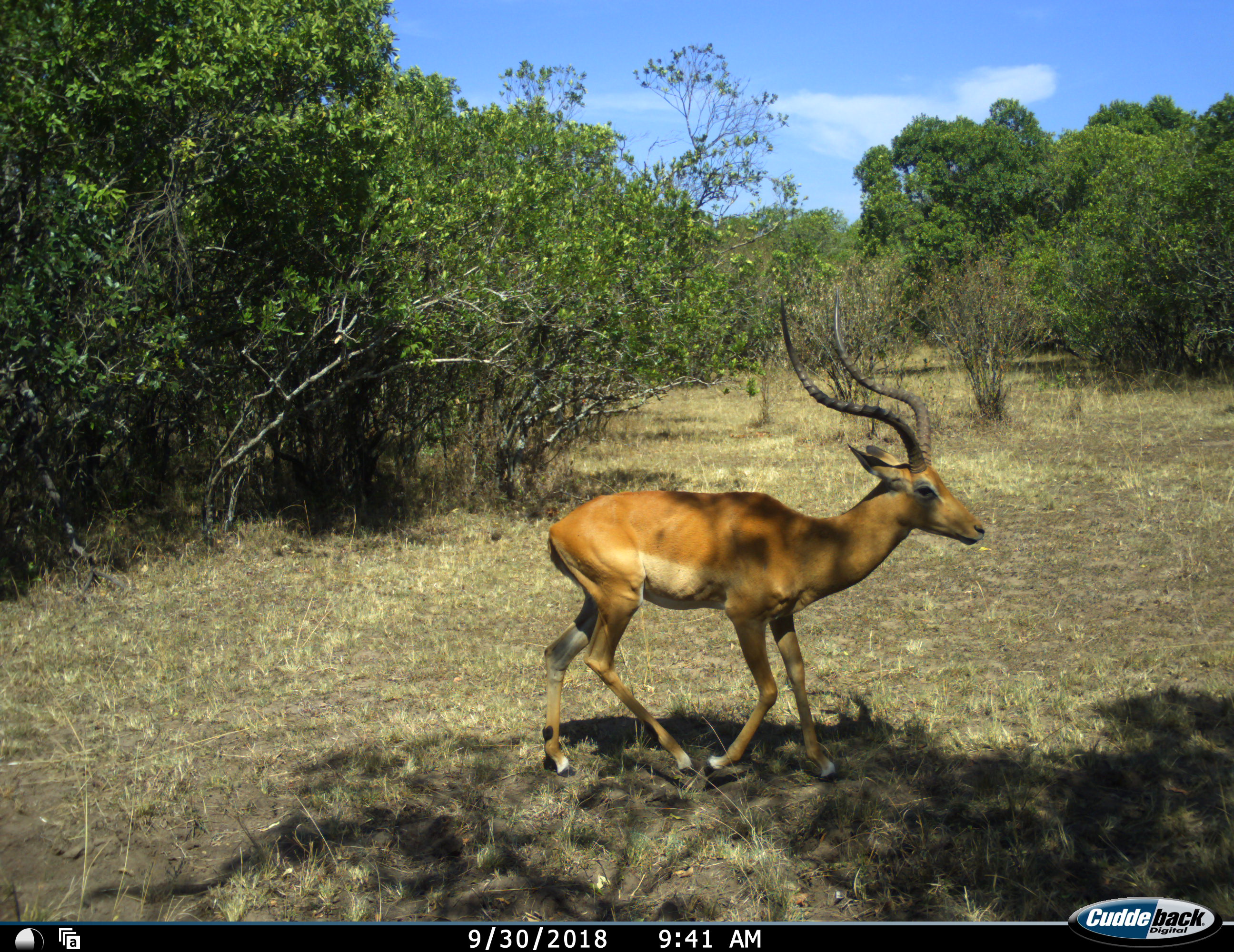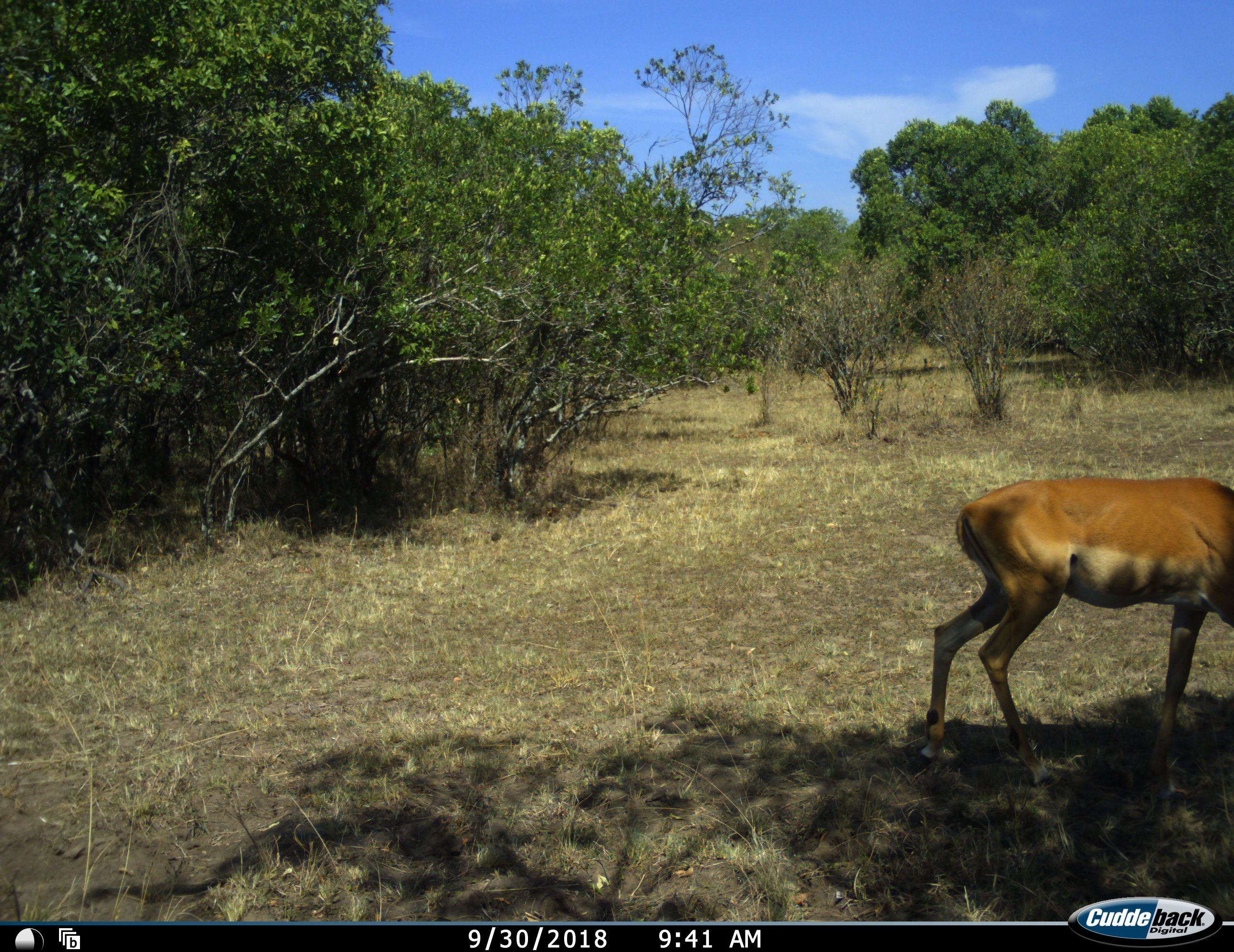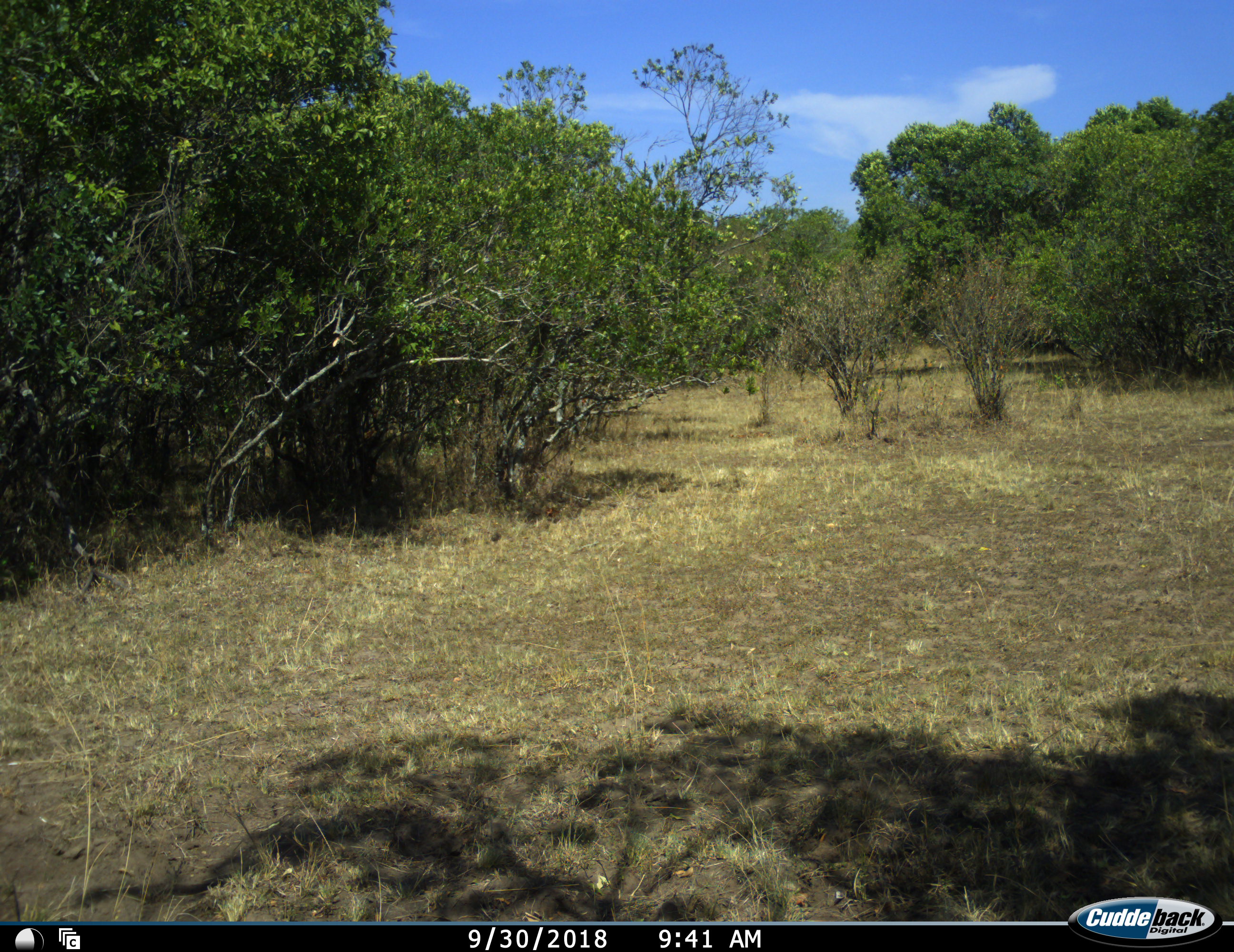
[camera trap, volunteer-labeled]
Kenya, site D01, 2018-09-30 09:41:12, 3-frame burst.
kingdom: Animalia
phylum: Chordata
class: Mammalia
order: Artiodactyla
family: Bovidae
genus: Aepyceros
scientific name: Aepyceros melampus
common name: impala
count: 1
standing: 10%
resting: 0%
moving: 90%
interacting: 0%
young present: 0%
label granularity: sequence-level